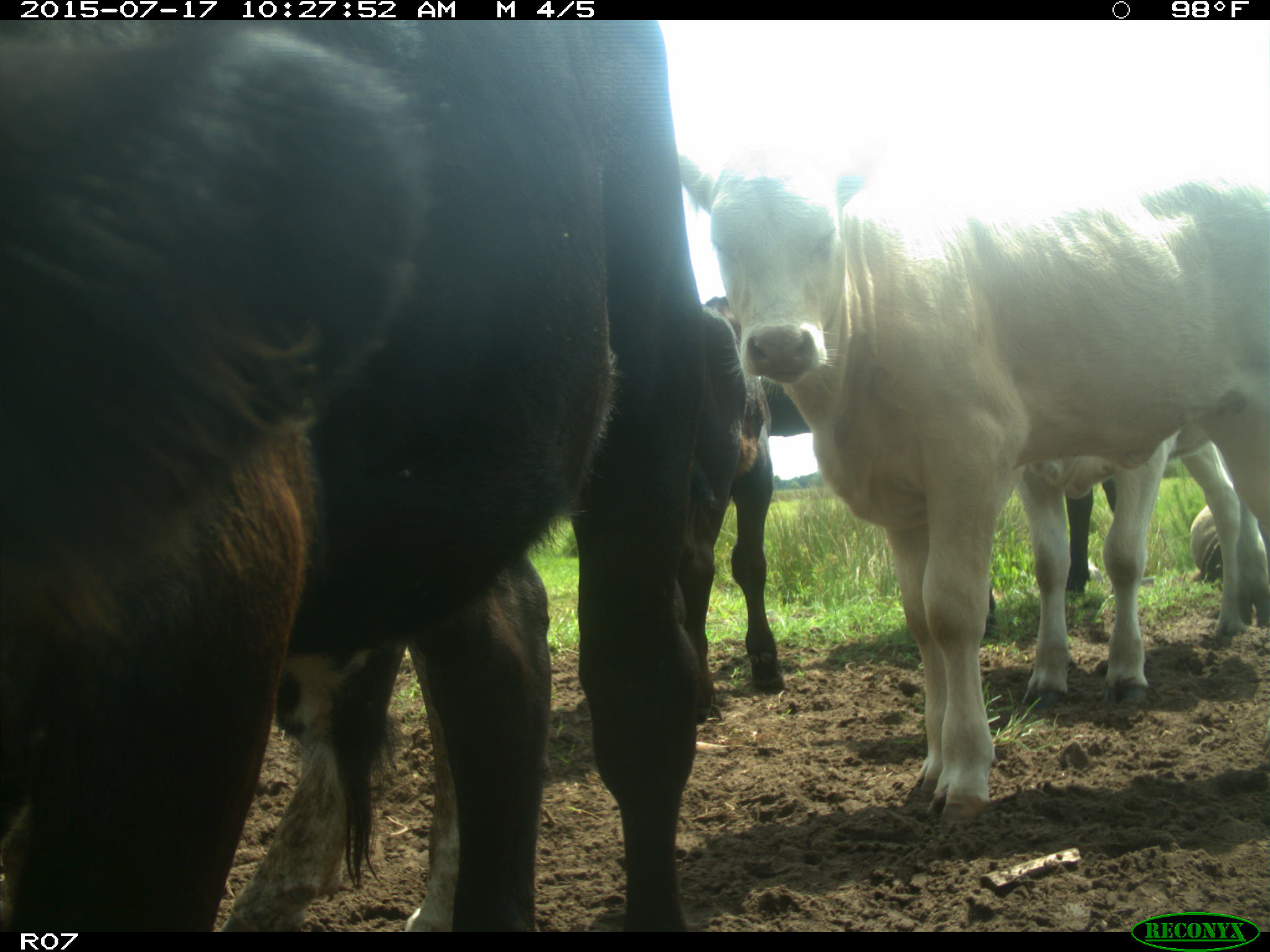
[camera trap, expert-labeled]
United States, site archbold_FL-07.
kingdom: Animalia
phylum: Chordata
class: Mammalia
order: Artiodactyla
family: Bovidae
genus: Bos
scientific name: Bos taurus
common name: domestic cow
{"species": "Bos taurus (domestic cow)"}